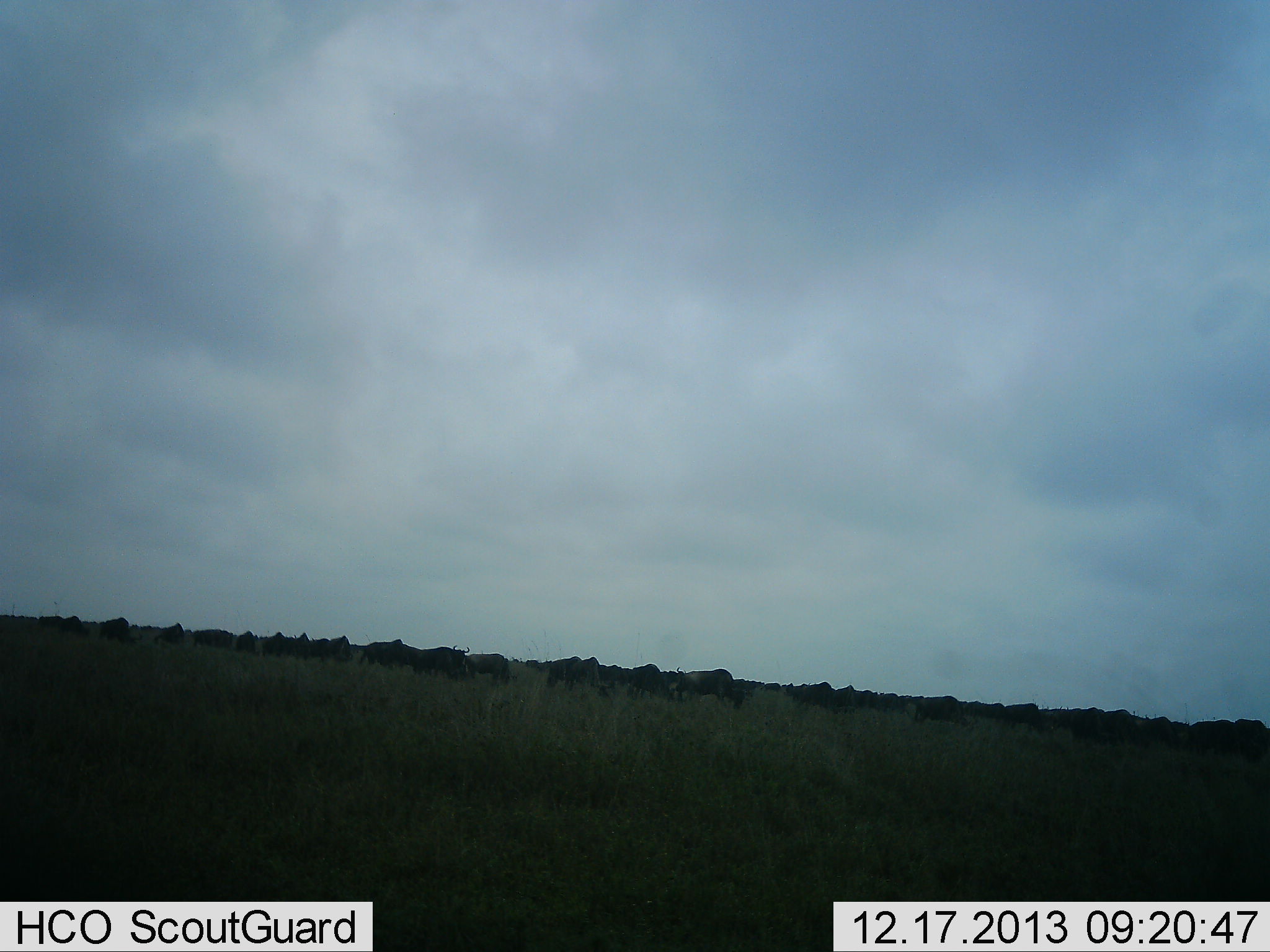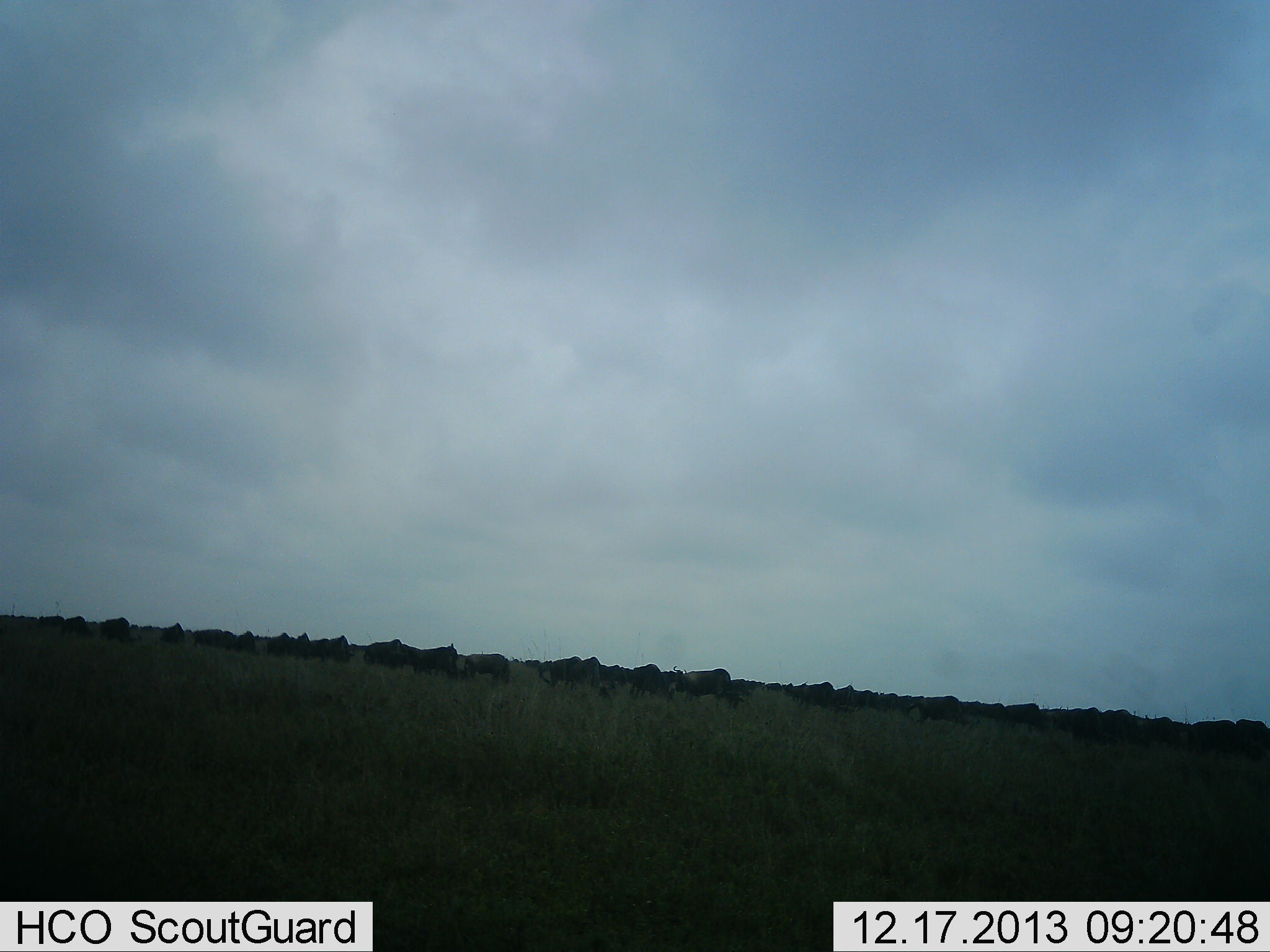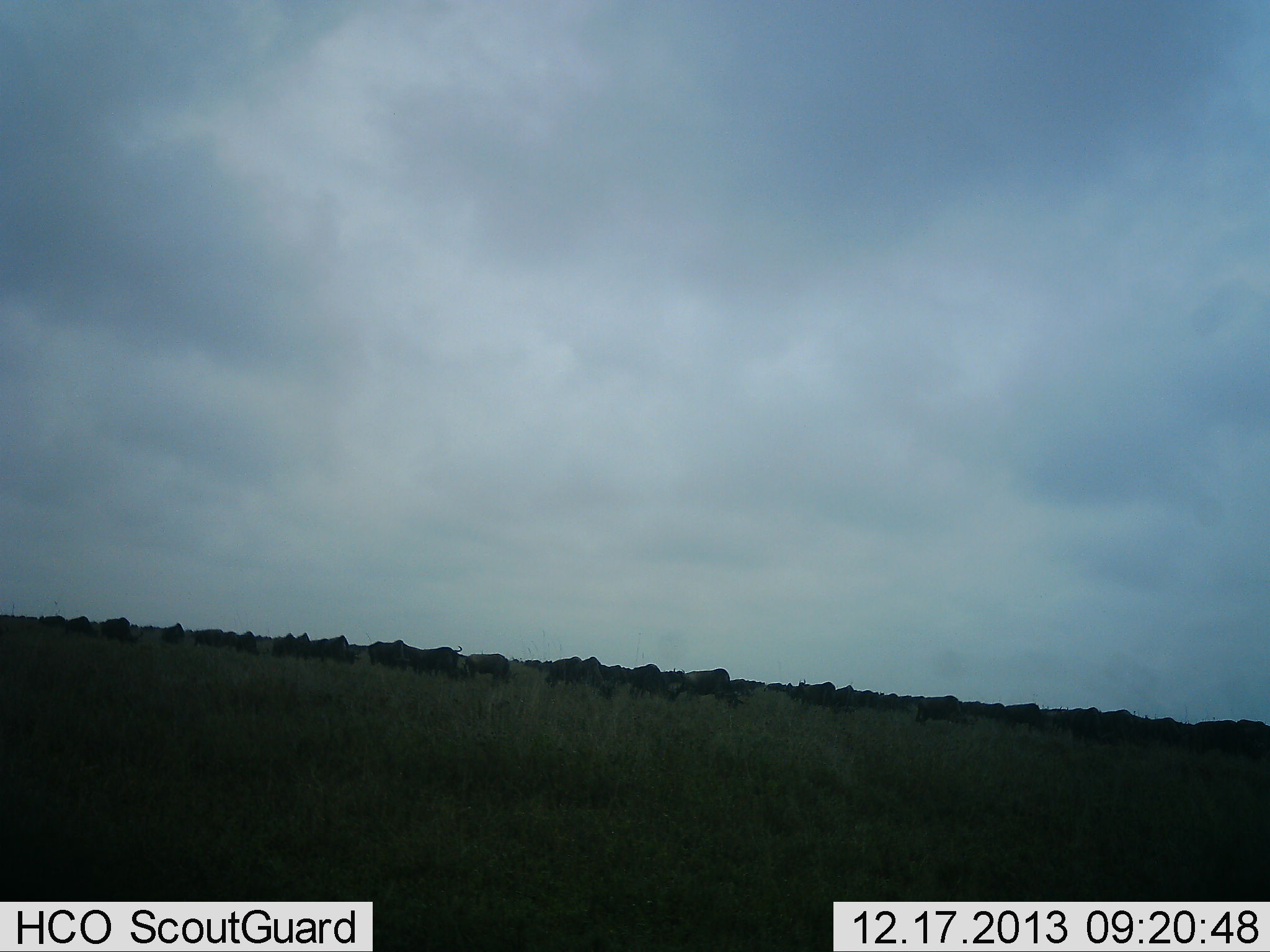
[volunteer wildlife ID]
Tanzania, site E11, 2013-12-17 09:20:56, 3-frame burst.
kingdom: Animalia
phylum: Chordata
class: Mammalia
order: Artiodactyla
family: Bovidae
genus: Connochaetes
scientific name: Connochaetes taurinus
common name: blue wildebeest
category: wildebeest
Wildebeest (blue wildebeest) (Connochaetes taurinus), count 11-50. Behavior (volunteer vote fractions): standing 50%, resting 0%, moving 50%, interacting 0%. Young present (vote fraction): 0%. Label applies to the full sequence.